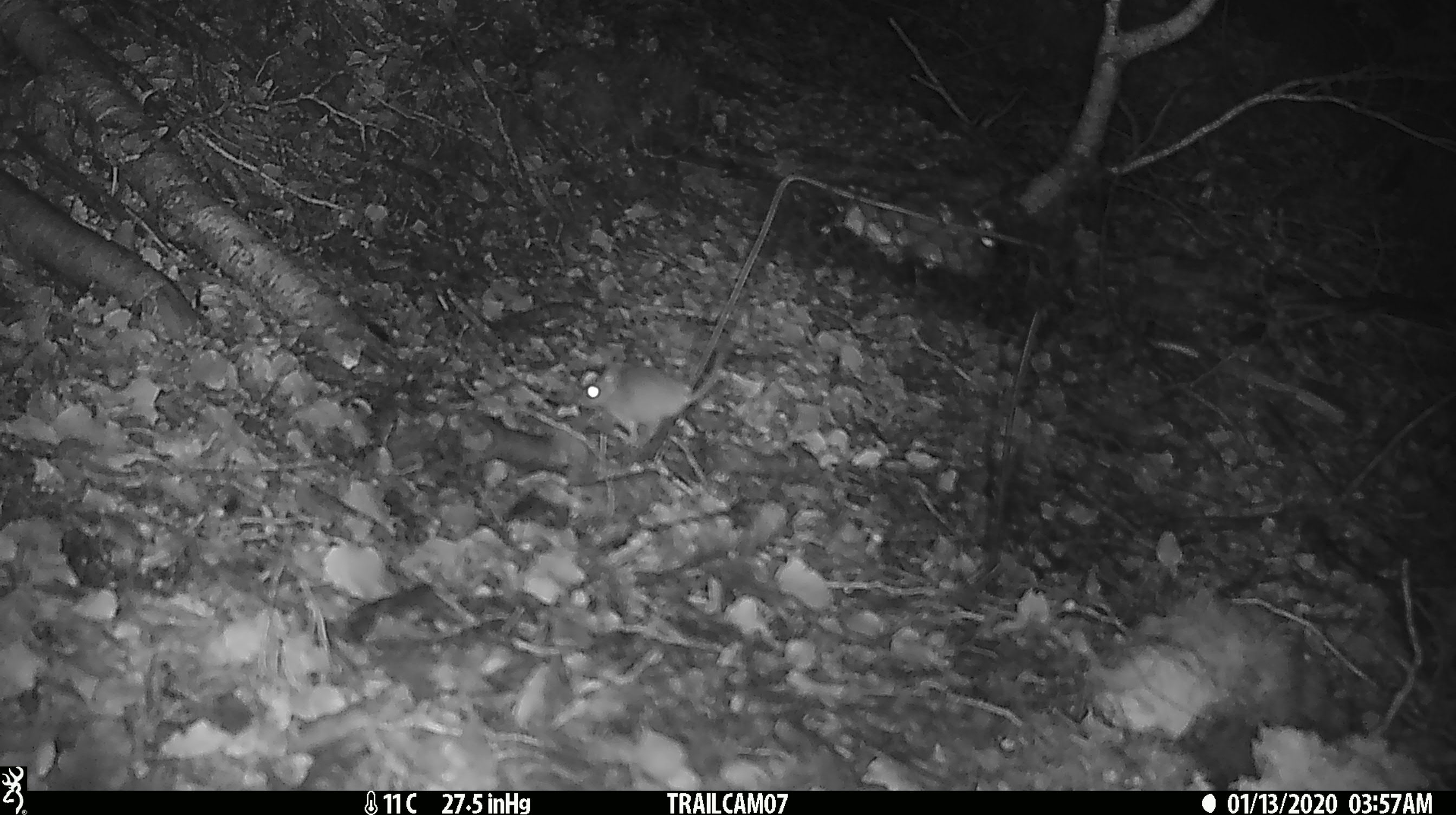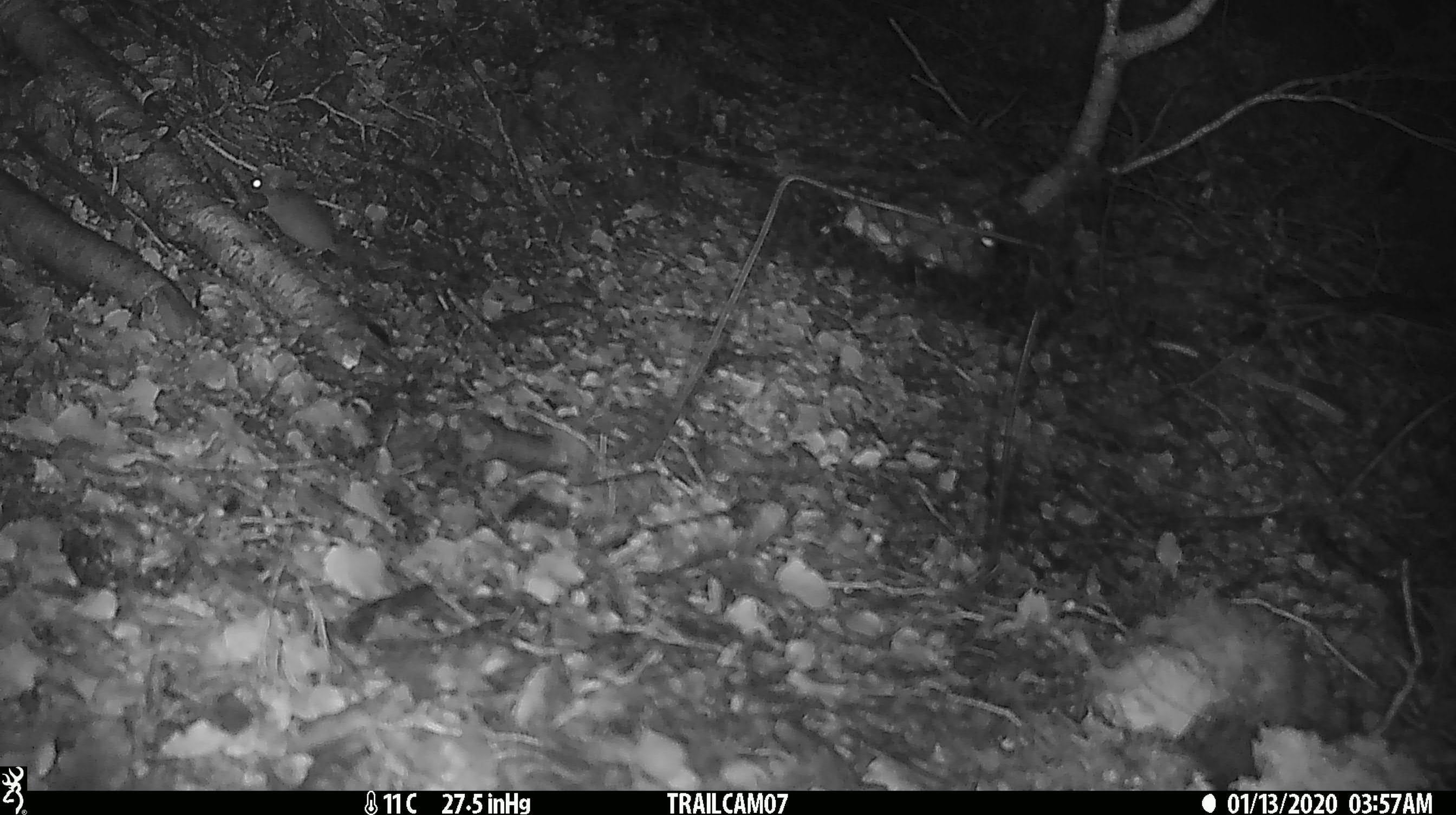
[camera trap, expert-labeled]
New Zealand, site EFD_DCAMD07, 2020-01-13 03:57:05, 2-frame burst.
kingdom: Animalia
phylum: Chordata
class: Mammalia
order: Rodentia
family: Muridae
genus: Mus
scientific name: Mus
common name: mouse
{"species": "mouse (Mus)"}